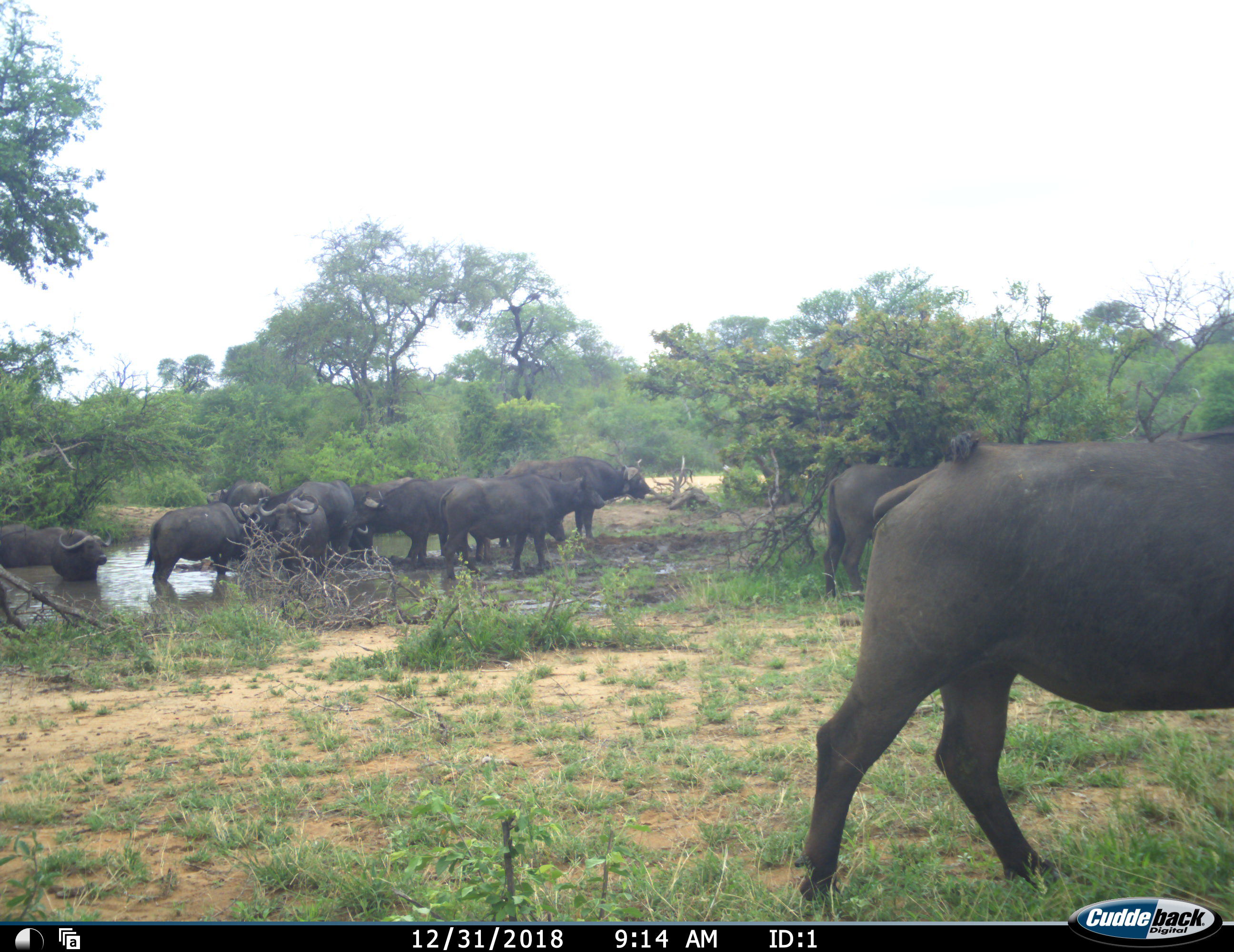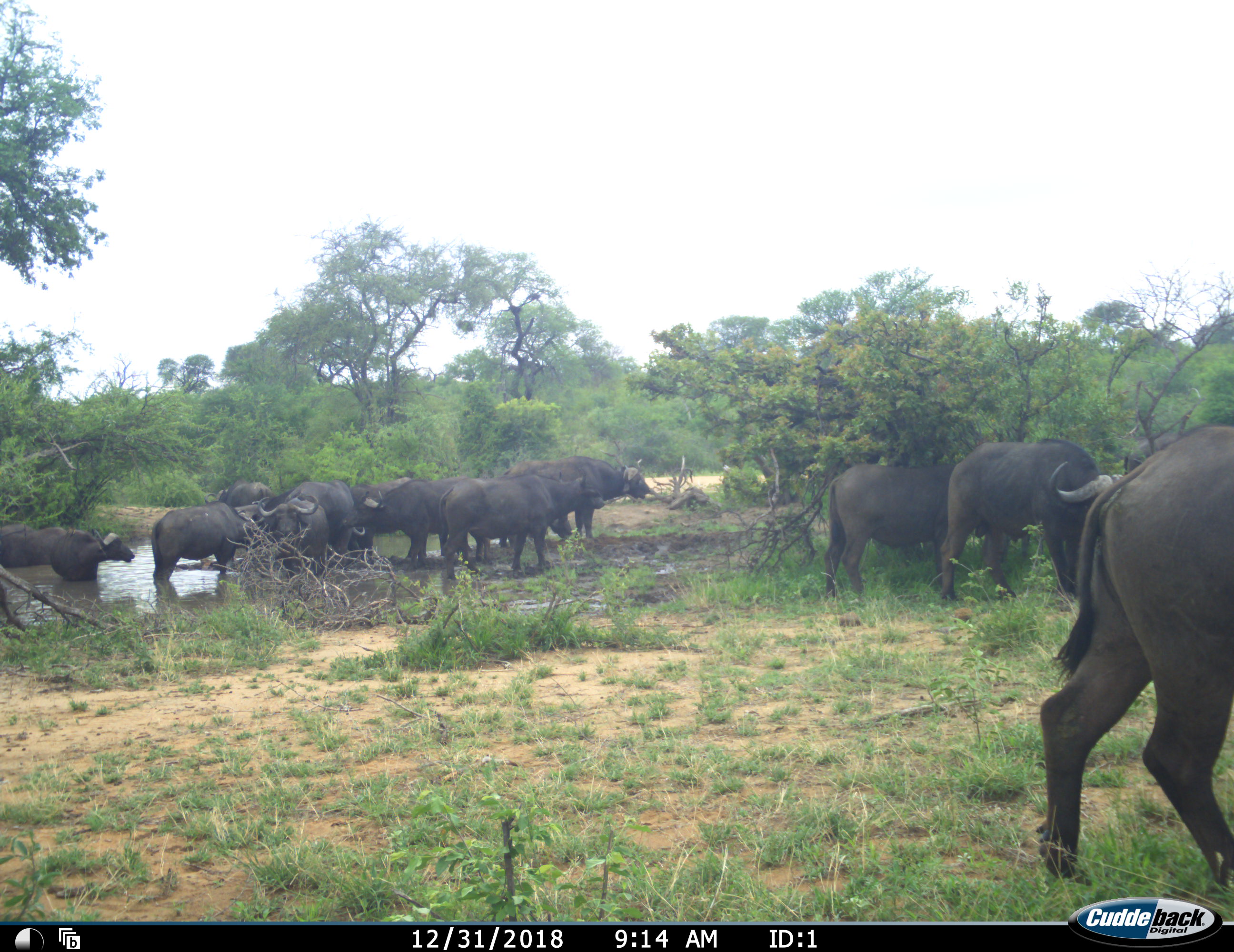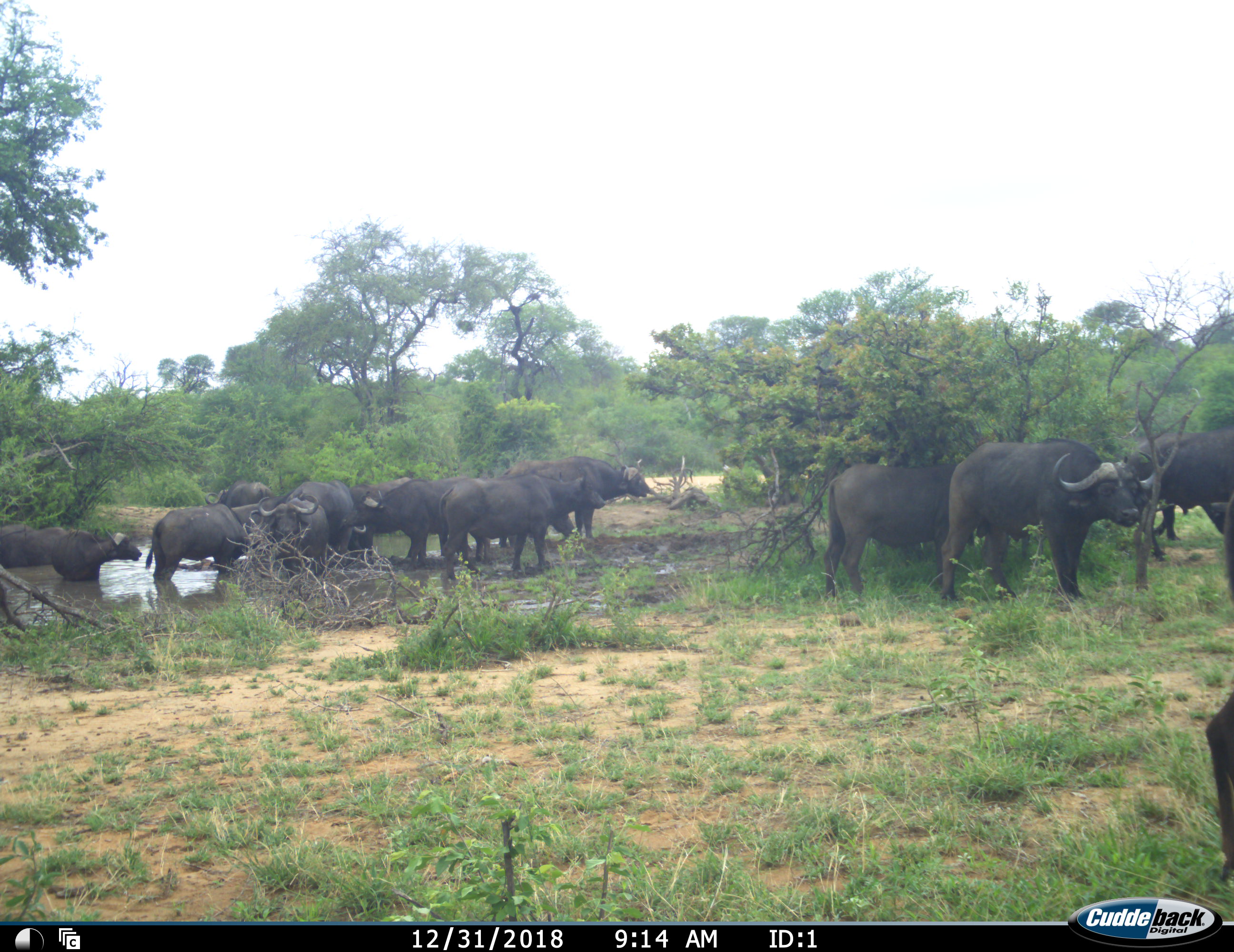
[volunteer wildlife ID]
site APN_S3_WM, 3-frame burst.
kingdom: Animalia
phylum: Chordata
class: Mammalia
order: Artiodactyla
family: Bovidae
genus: Syncerus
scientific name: Syncerus caffer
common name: african buffalo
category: buffalo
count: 11-50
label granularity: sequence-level